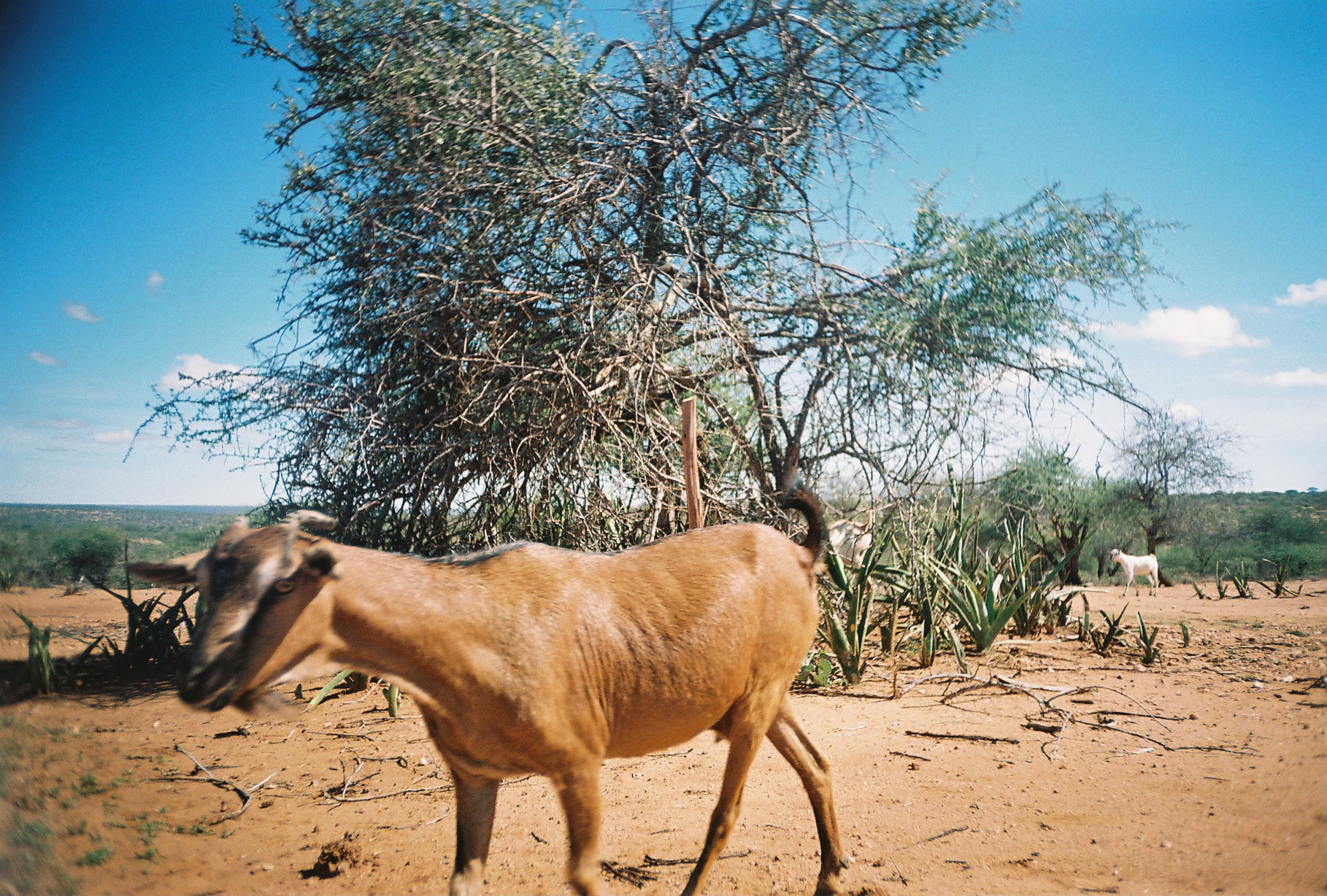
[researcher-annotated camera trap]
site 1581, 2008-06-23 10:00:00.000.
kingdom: Animalia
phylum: Chordata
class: Mammalia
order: Artiodactyla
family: Bovidae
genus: Capra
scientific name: Capra aegagrus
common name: wild goat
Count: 3.